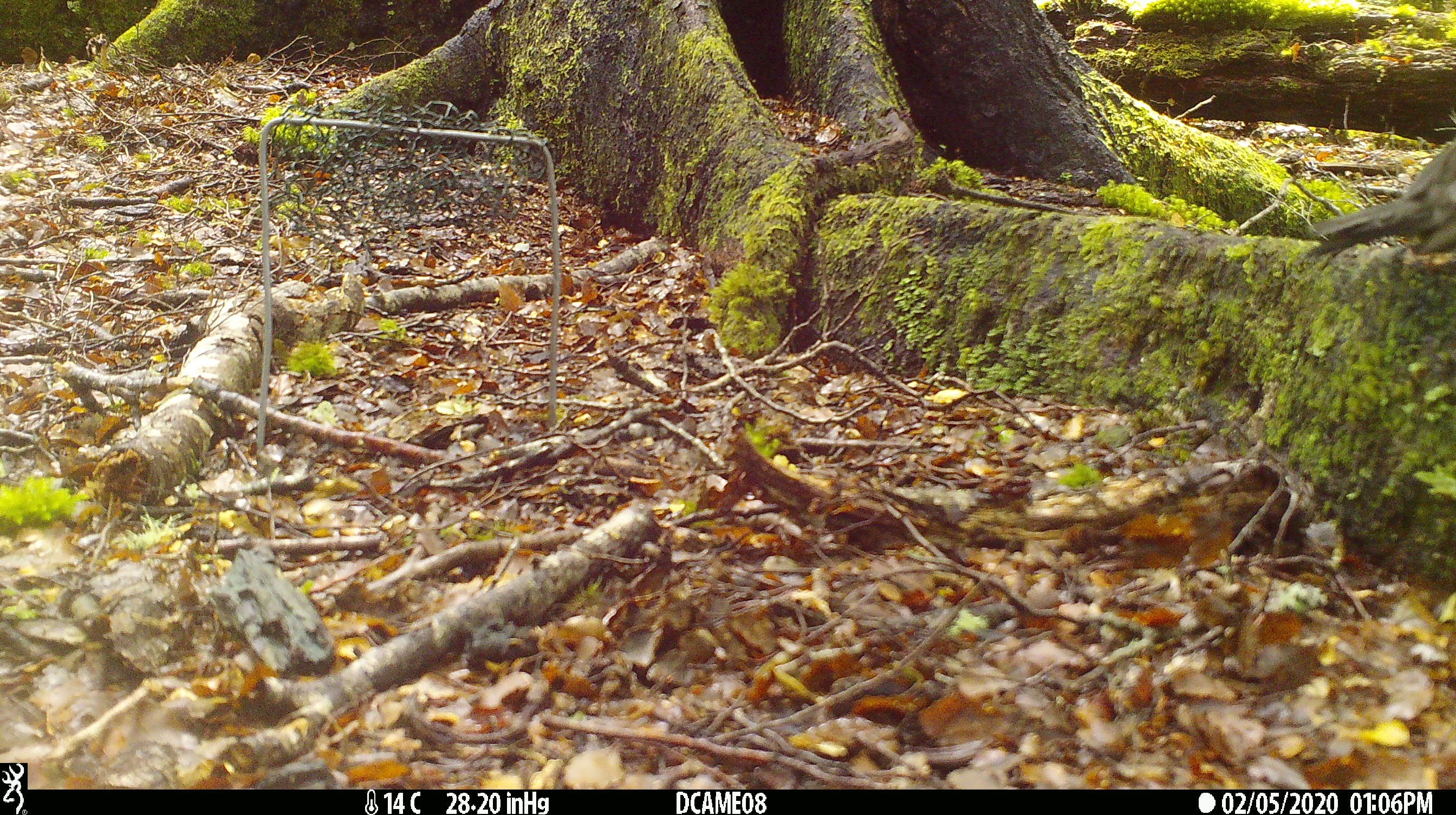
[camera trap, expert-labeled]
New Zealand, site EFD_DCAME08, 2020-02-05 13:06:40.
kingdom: Animalia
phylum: Chordata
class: Aves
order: Passeriformes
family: Fringillidae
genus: Fringilla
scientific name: Fringilla coelebs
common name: common chaffinch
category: chaffinch